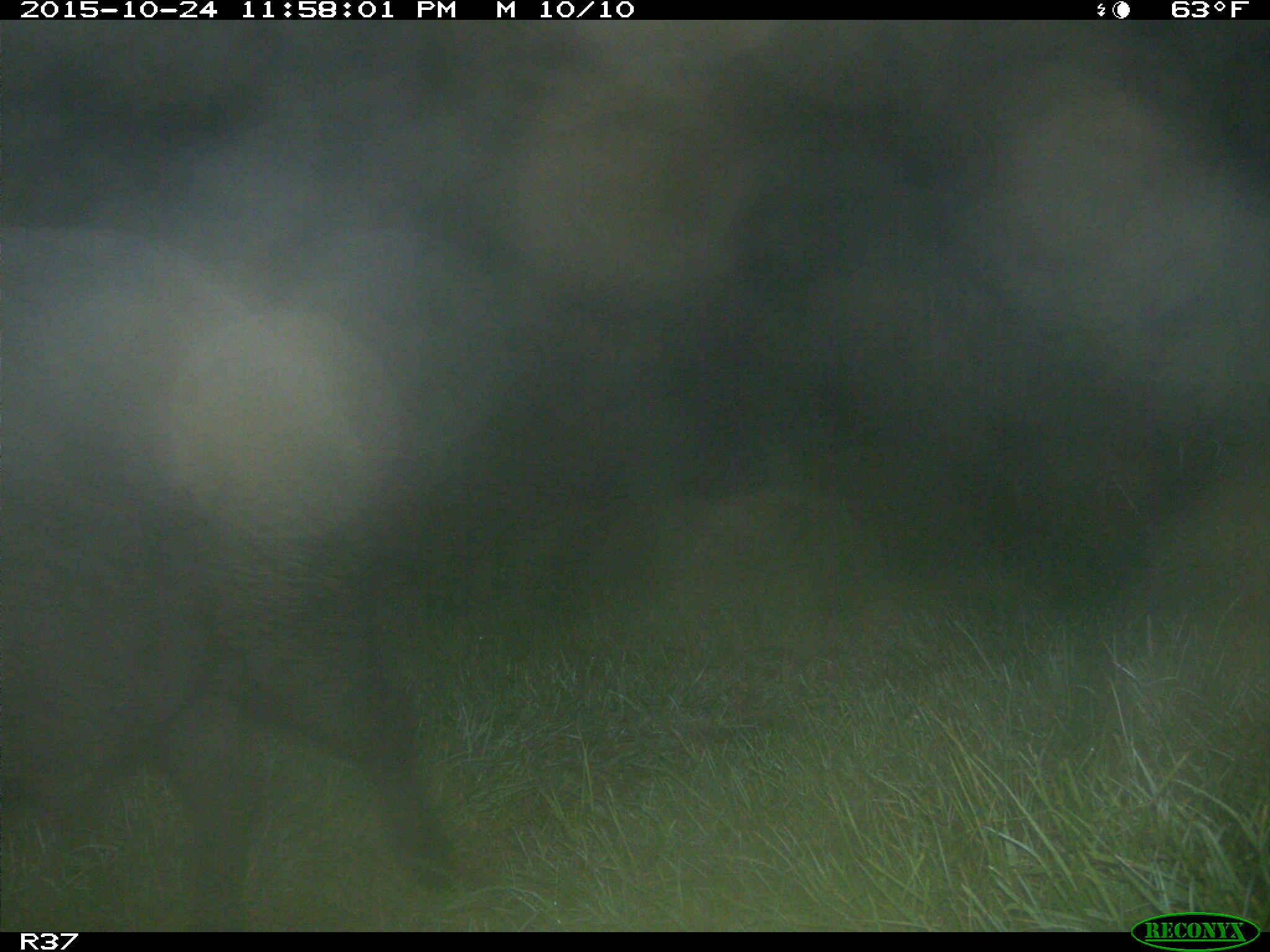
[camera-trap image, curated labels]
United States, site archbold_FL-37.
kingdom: Animalia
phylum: Chordata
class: Mammalia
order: Artiodactyla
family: Suidae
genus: Sus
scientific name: Sus scrofa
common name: wild boar